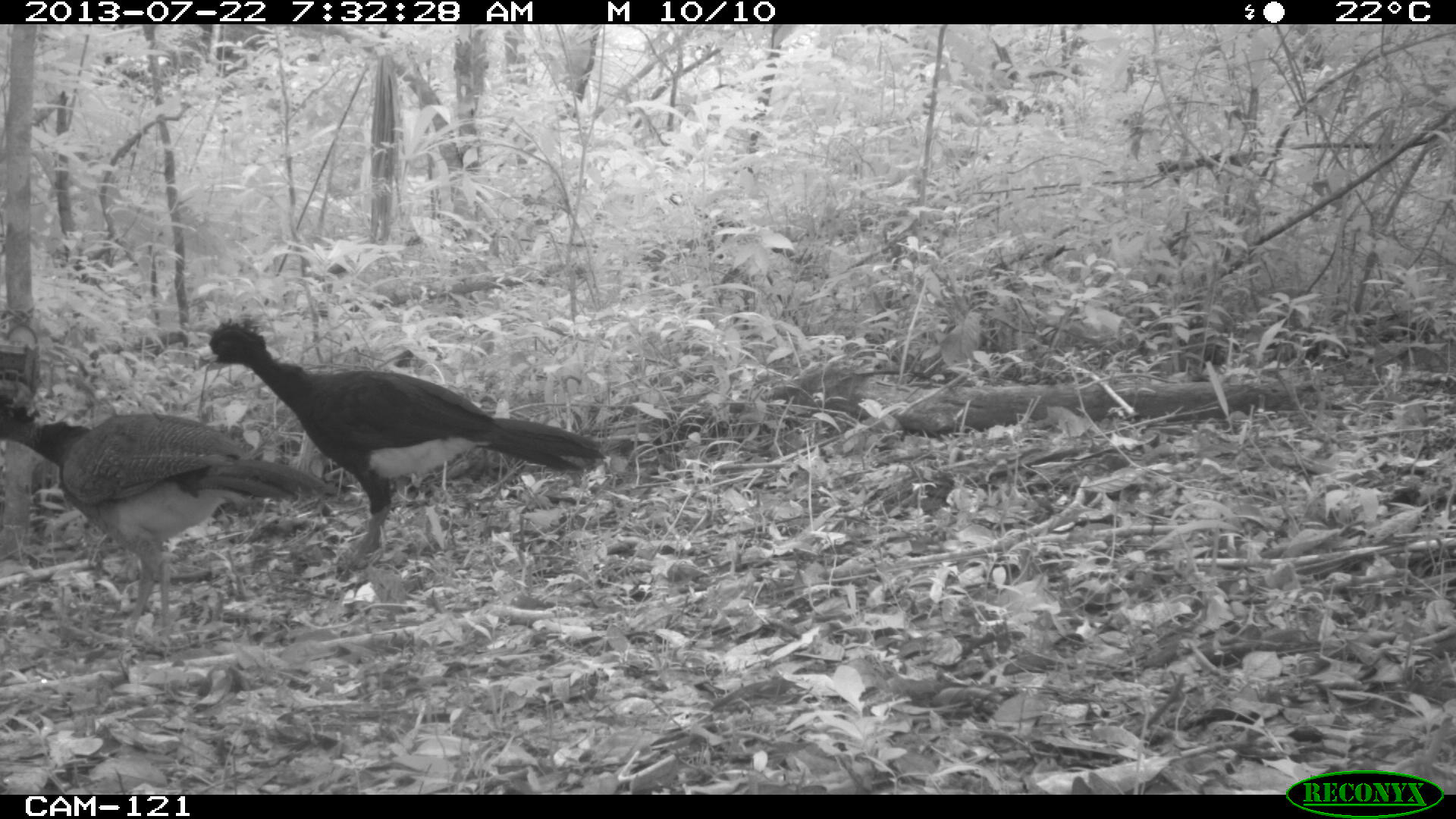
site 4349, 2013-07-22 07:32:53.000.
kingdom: Animalia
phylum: Chordata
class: Aves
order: Galliformes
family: Cracidae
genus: Crax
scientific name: Crax rubra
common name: great curassow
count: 3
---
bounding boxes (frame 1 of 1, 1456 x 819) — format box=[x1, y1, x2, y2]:
crax rubra: box=[189, 316, 608, 571]; box=[0, 397, 350, 645]